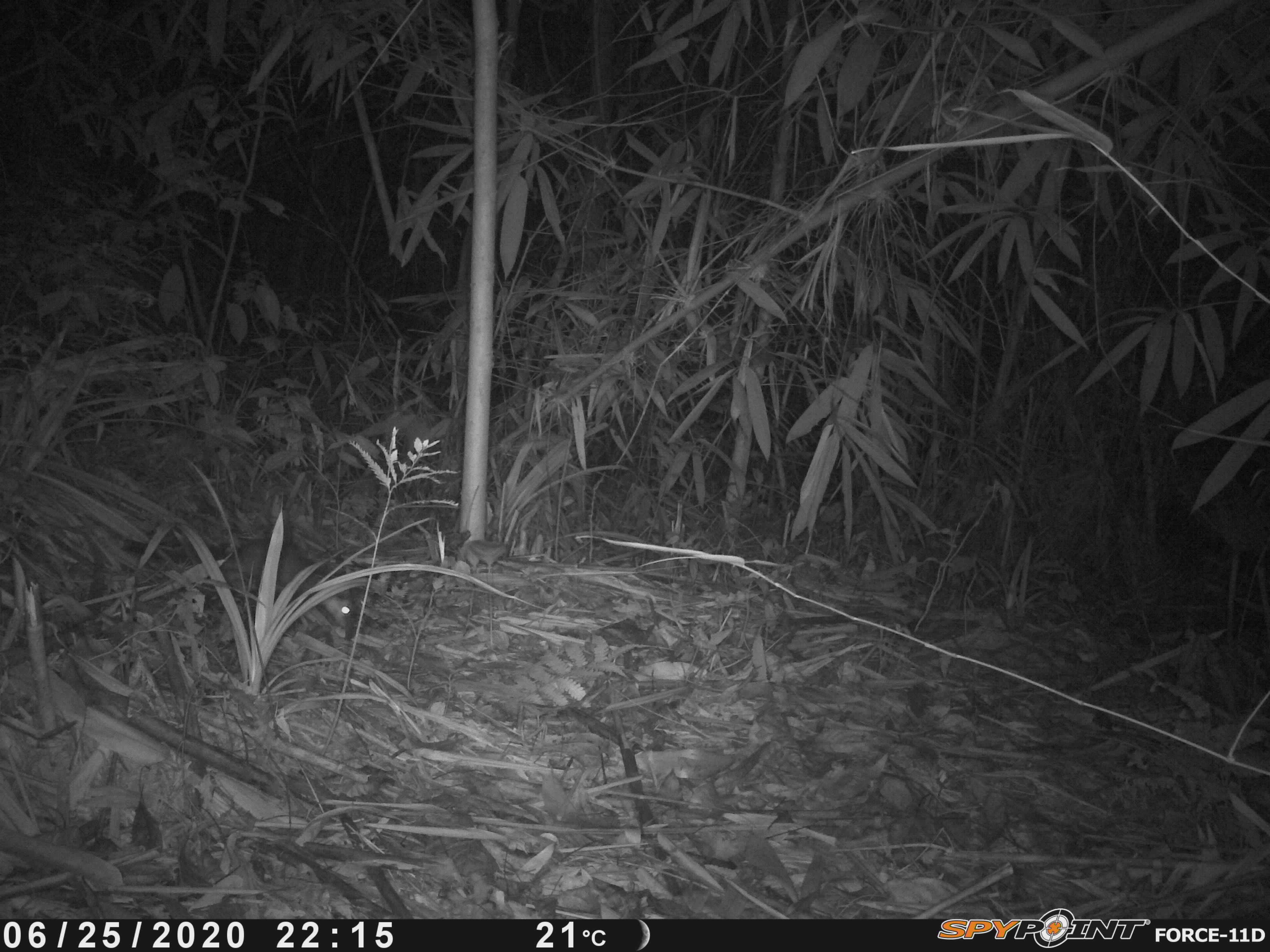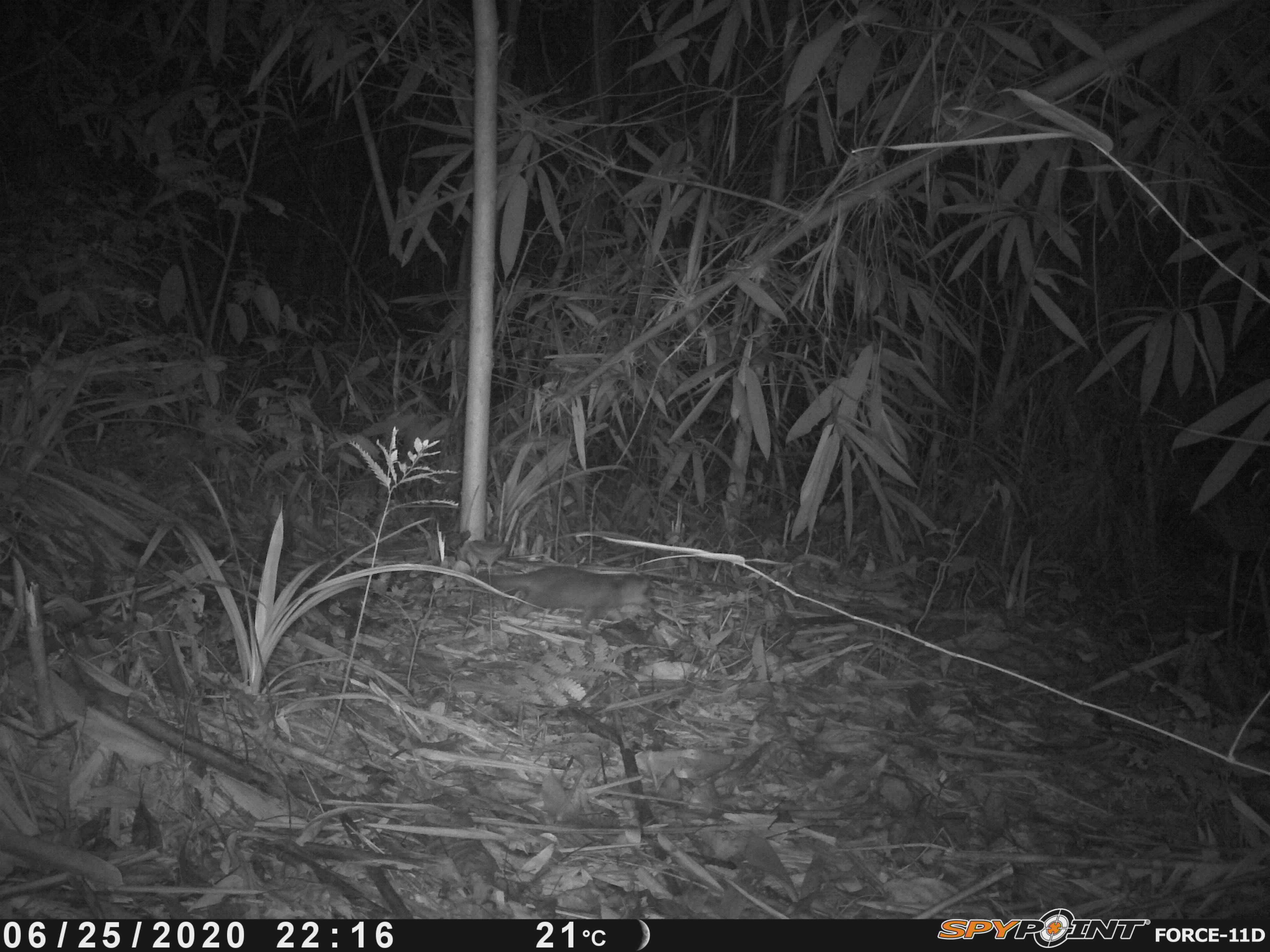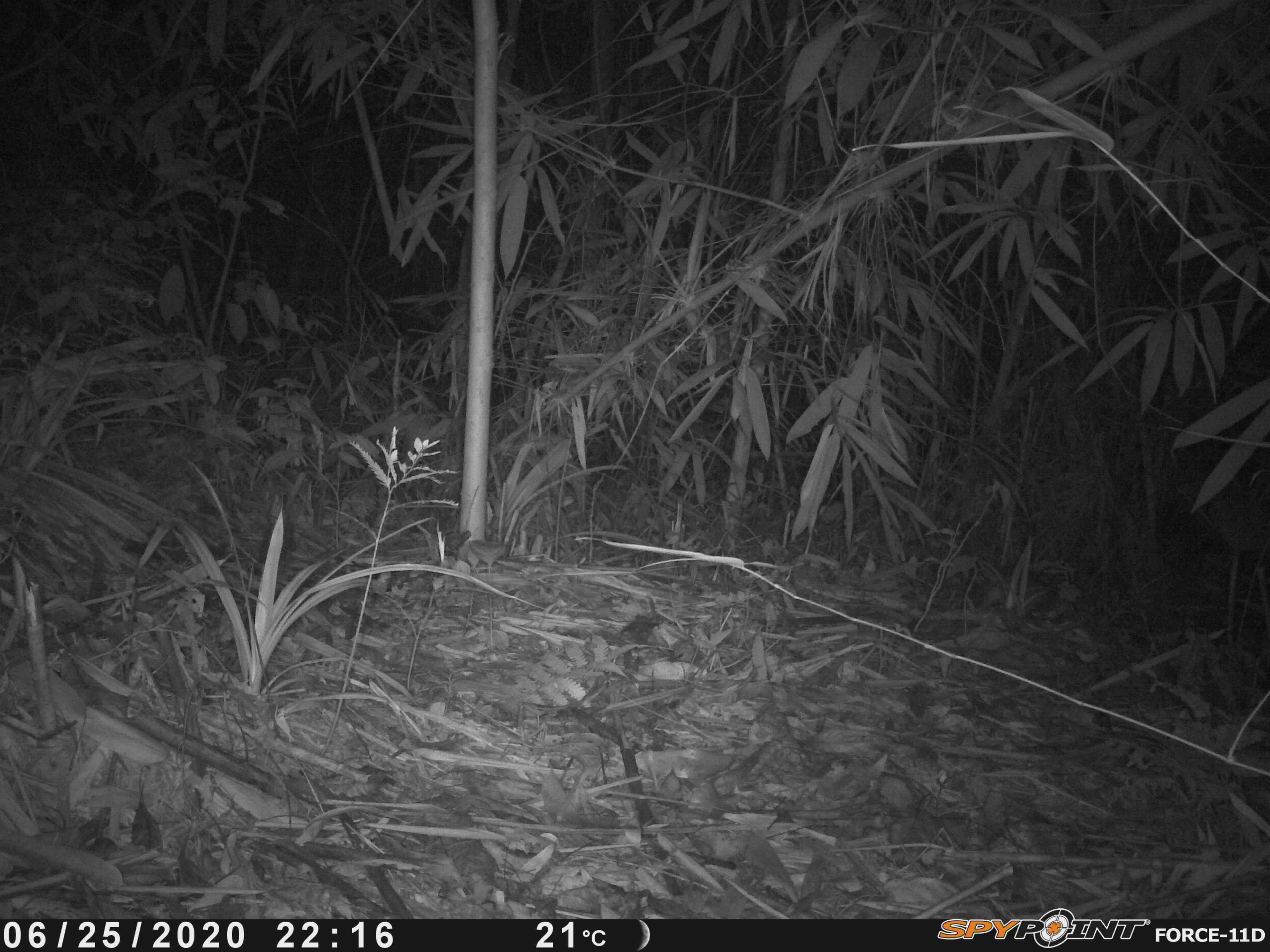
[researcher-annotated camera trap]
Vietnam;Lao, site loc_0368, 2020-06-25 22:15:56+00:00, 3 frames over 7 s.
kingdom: Animalia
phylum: Chordata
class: Mammalia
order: Carnivora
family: Mustelidae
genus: Melogale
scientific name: Melogale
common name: ferret badger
Ferret badger (Melogale). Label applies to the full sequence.